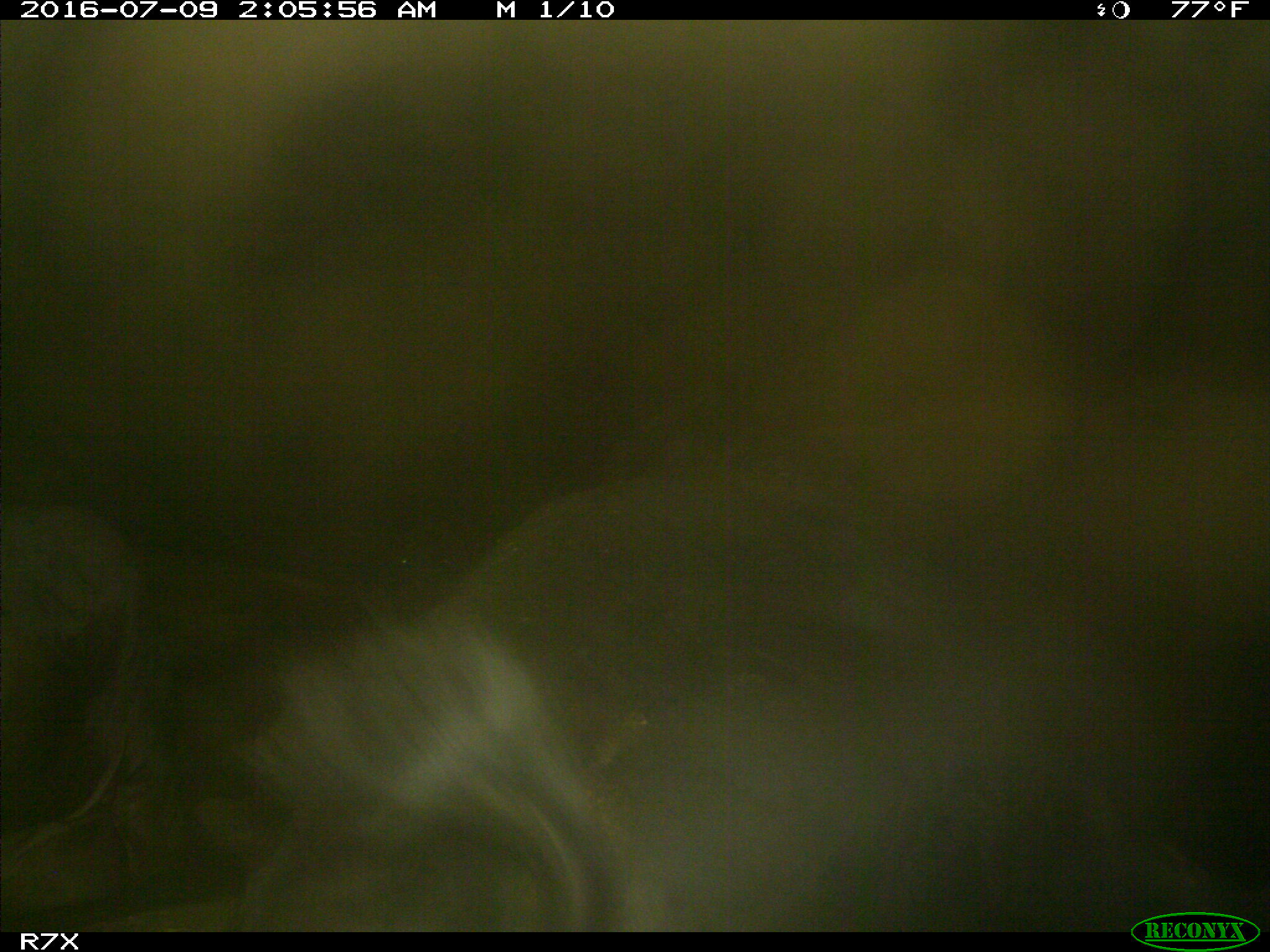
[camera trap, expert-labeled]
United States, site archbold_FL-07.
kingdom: Animalia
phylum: Chordata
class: Mammalia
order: Artiodactyla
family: Bovidae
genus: Bos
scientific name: Bos taurus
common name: domestic cow